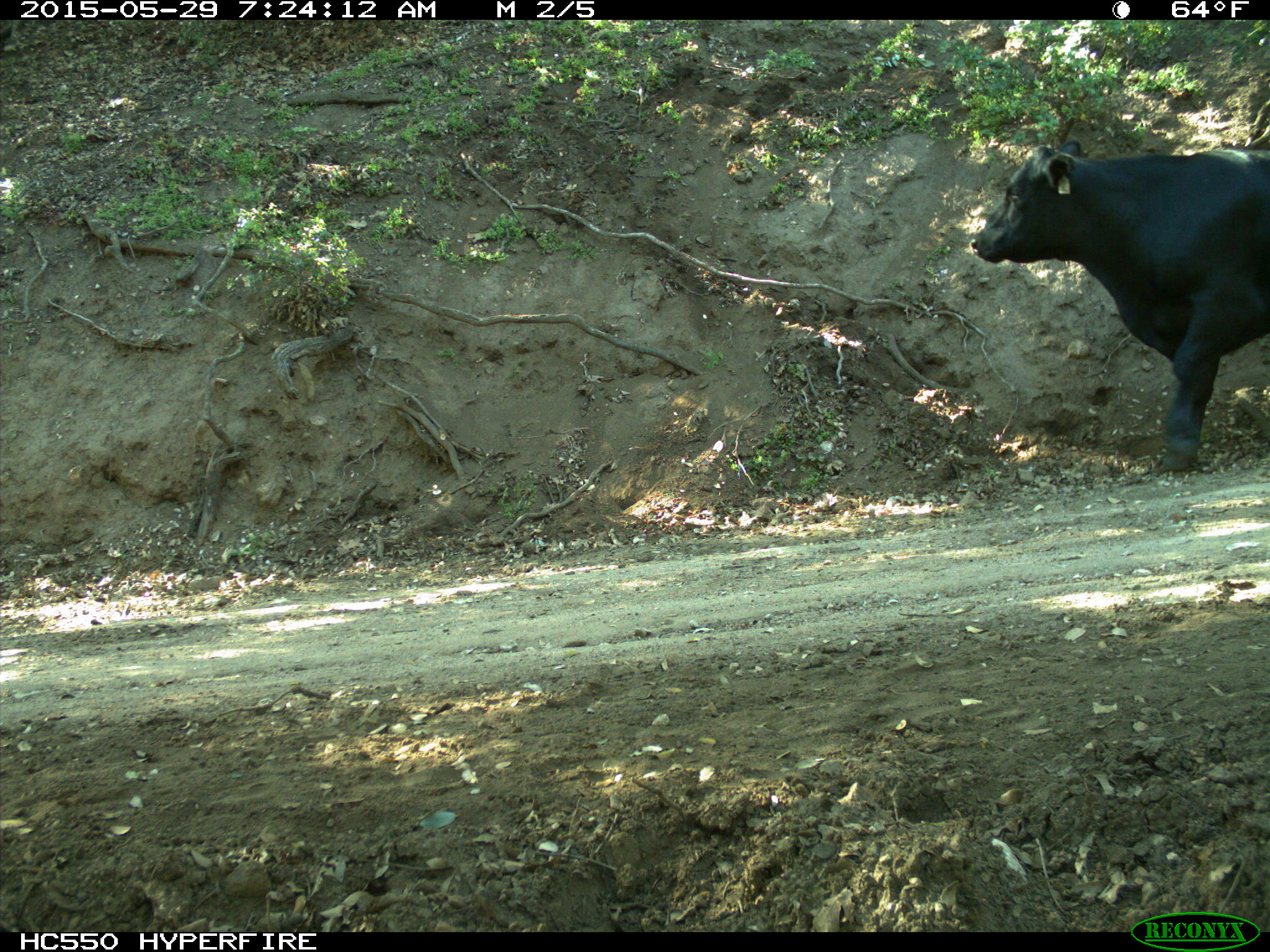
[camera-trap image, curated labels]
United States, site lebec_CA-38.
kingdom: Animalia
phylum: Chordata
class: Mammalia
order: Artiodactyla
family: Bovidae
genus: Bos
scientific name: Bos taurus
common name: domestic cow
Bos taurus (domestic cow).